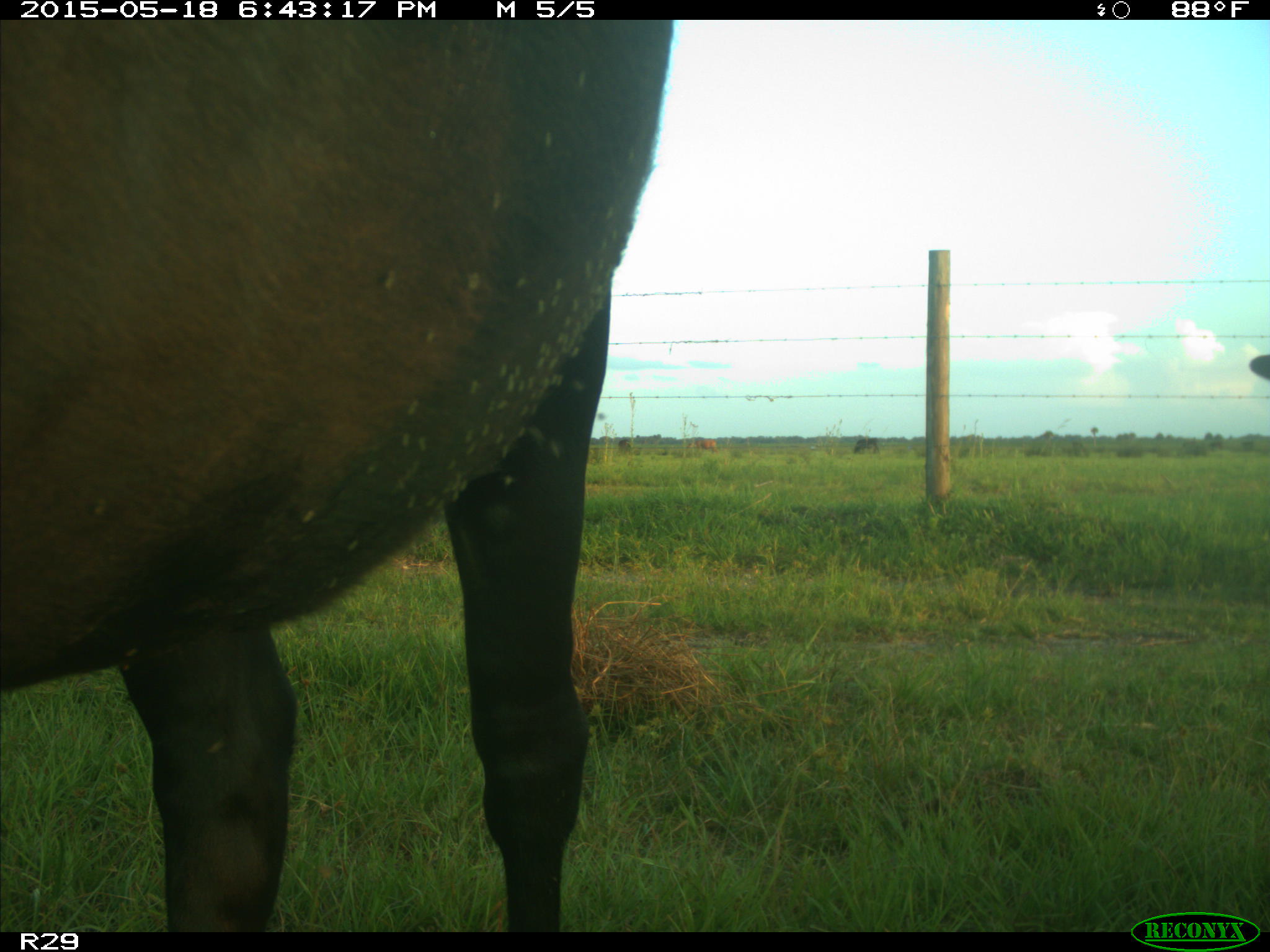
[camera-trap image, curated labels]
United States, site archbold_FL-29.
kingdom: Animalia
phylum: Chordata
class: Mammalia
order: Artiodactyla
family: Bovidae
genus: Bos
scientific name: Bos taurus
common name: domestic cow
Bos taurus (domestic cow).